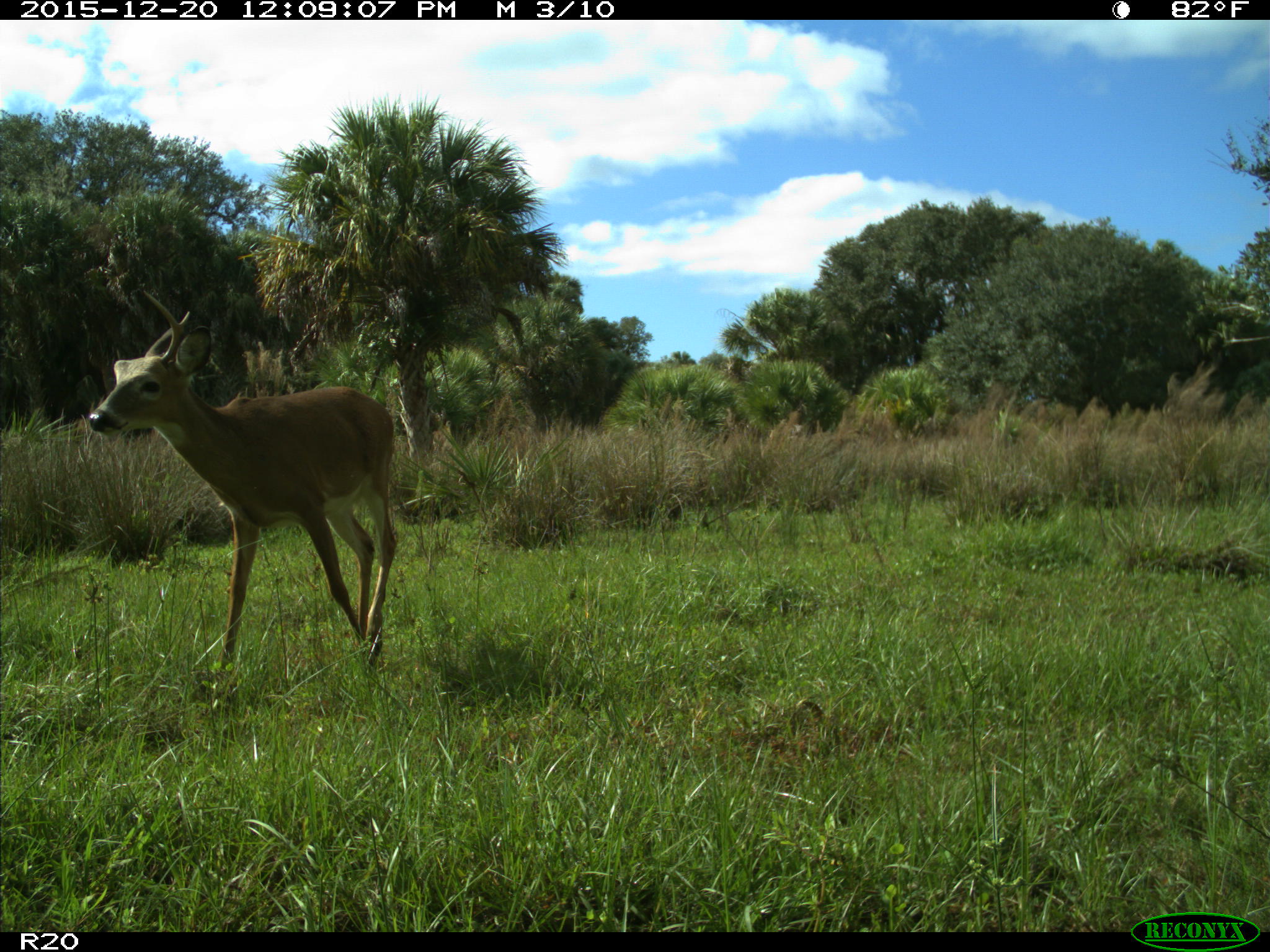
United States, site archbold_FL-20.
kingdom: Animalia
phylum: Chordata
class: Mammalia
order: Artiodactyla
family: Cervidae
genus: Odocoileus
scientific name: Odocoileus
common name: deer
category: unidentified deer